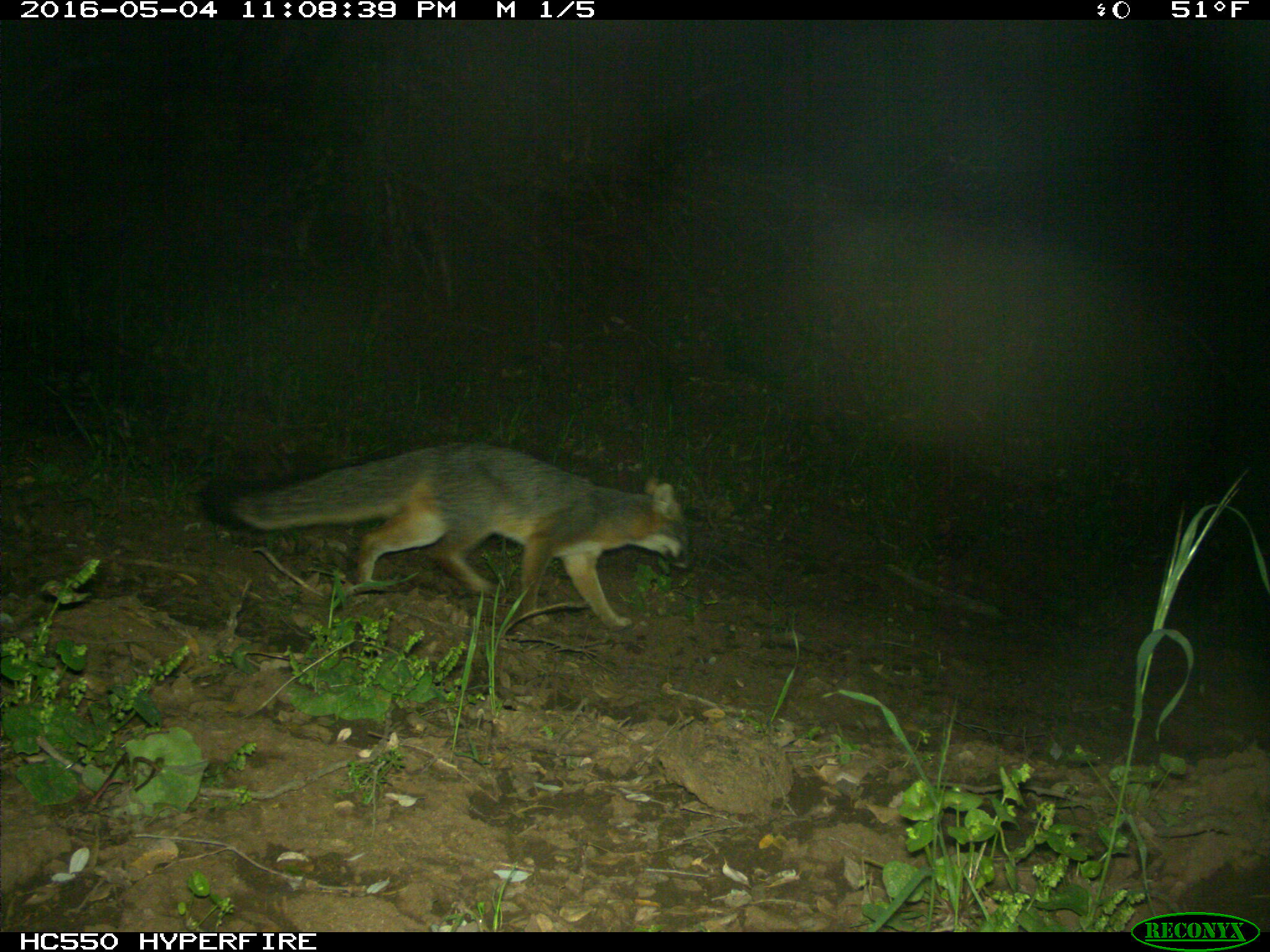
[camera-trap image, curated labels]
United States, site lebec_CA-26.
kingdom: Animalia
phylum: Chordata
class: Mammalia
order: Carnivora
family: Canidae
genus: Urocyon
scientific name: Urocyon cinereoargenteus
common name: gray fox